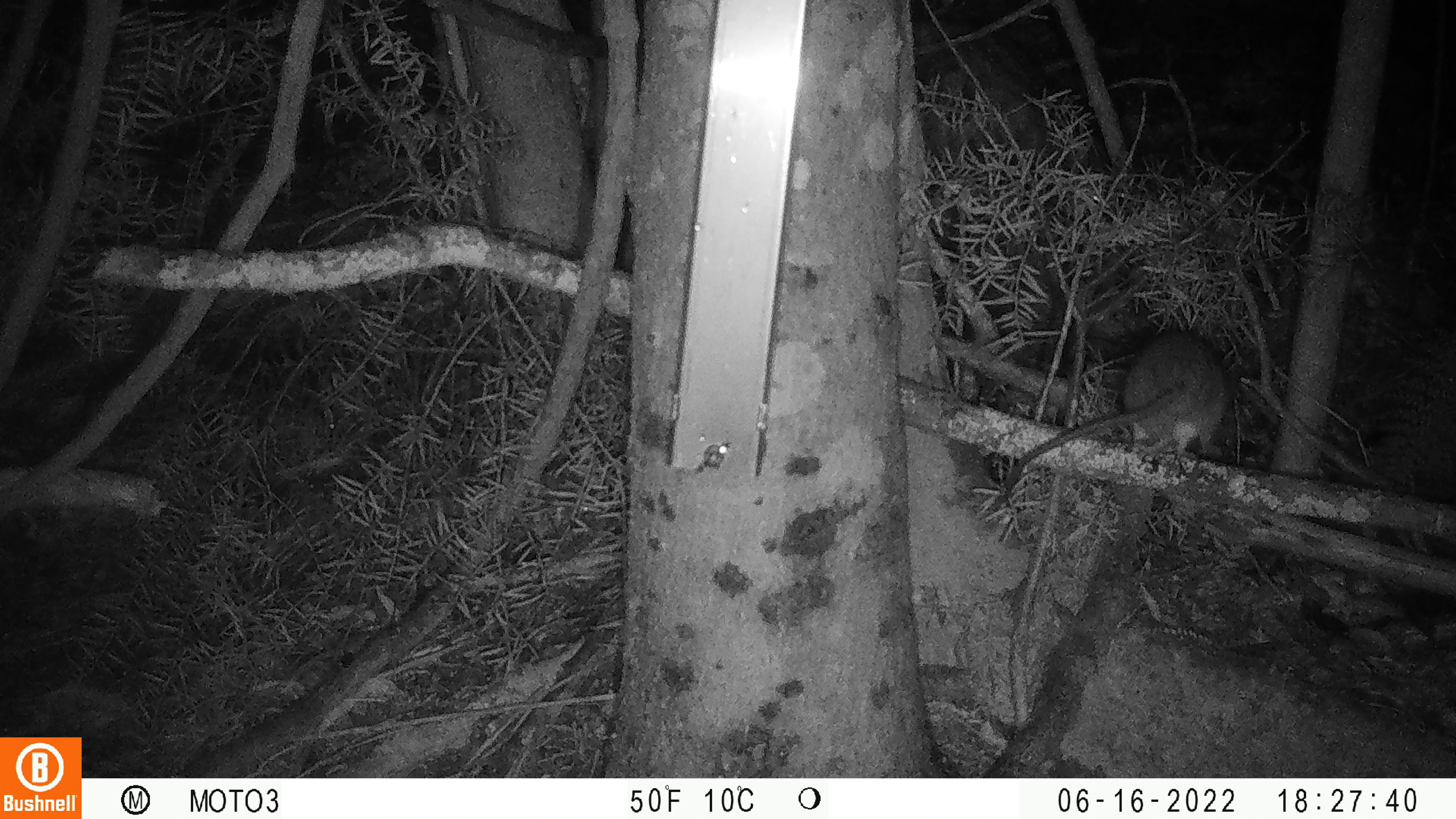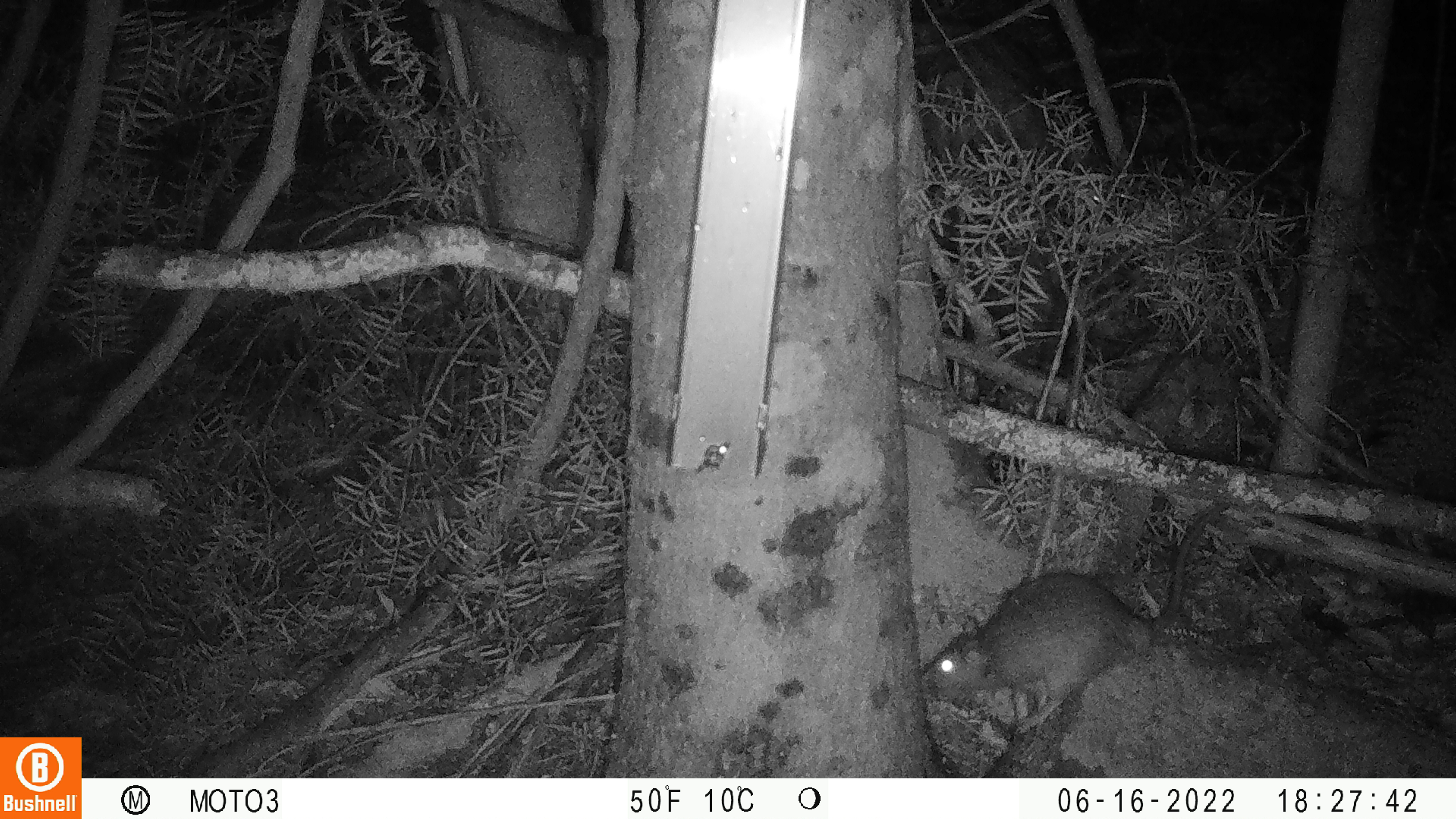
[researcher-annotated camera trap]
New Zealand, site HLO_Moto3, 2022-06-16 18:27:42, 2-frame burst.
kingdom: Animalia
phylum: Chordata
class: Mammalia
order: Rodentia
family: Muridae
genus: Rattus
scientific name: Rattus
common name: rat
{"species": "rat (Rattus)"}